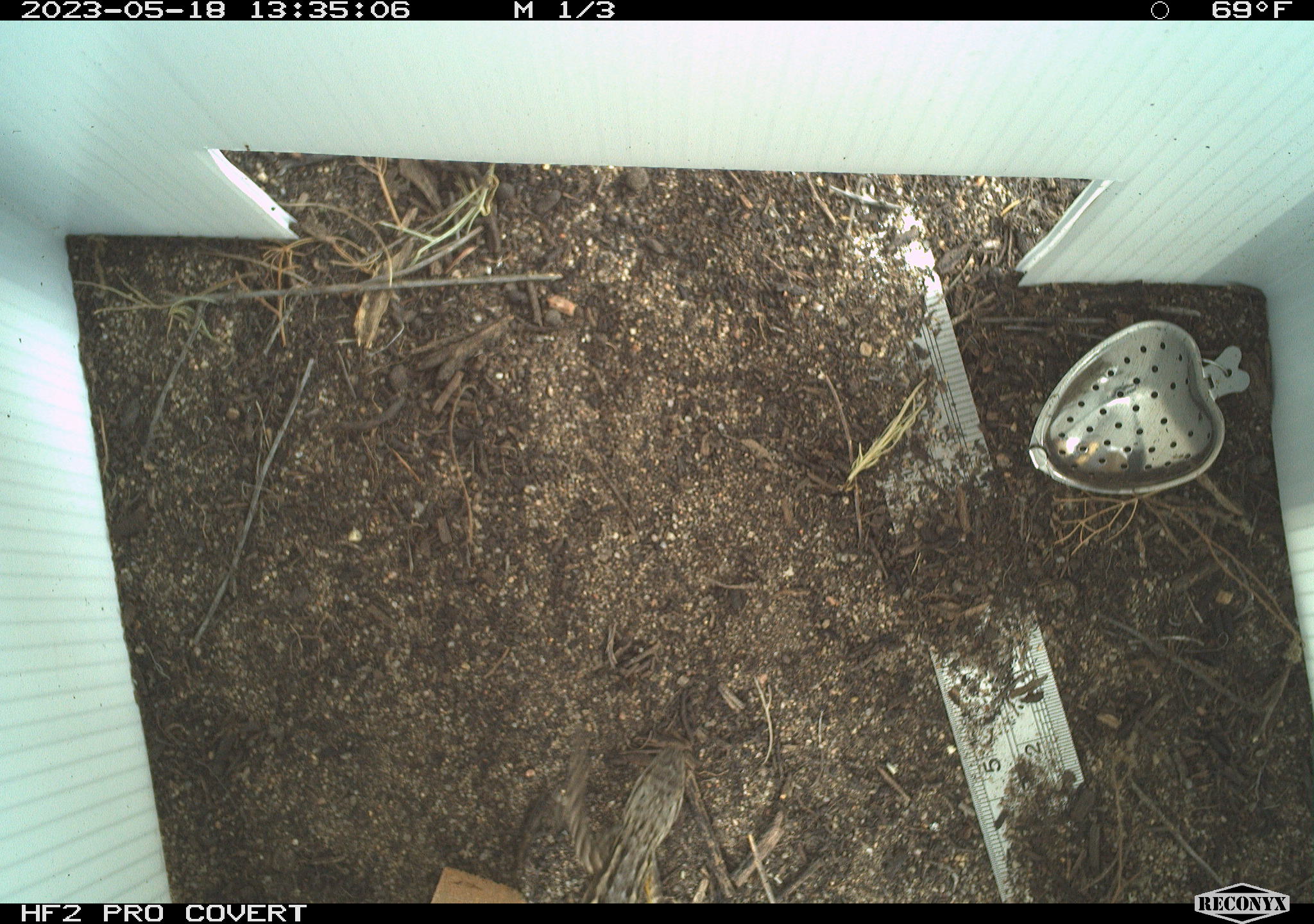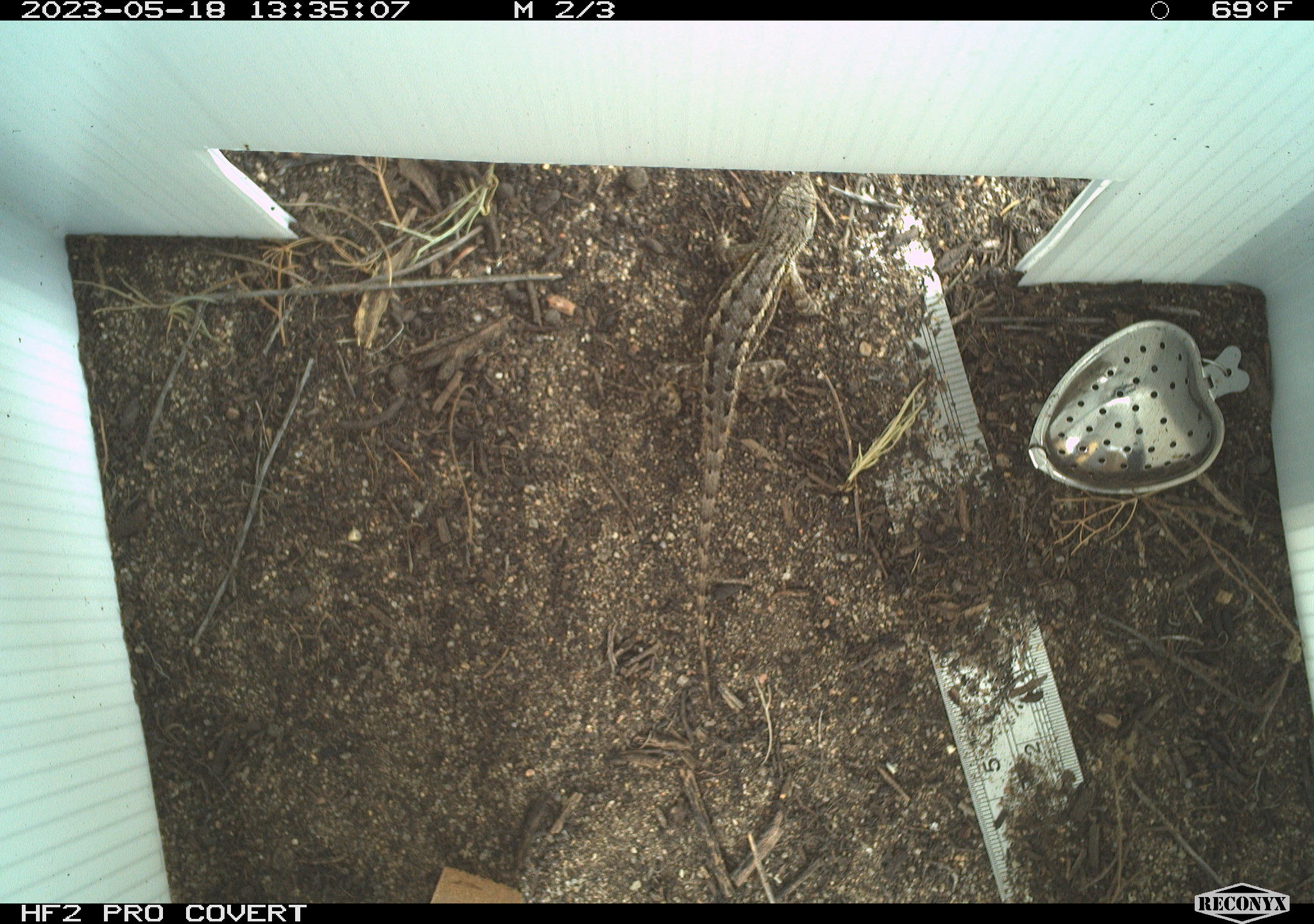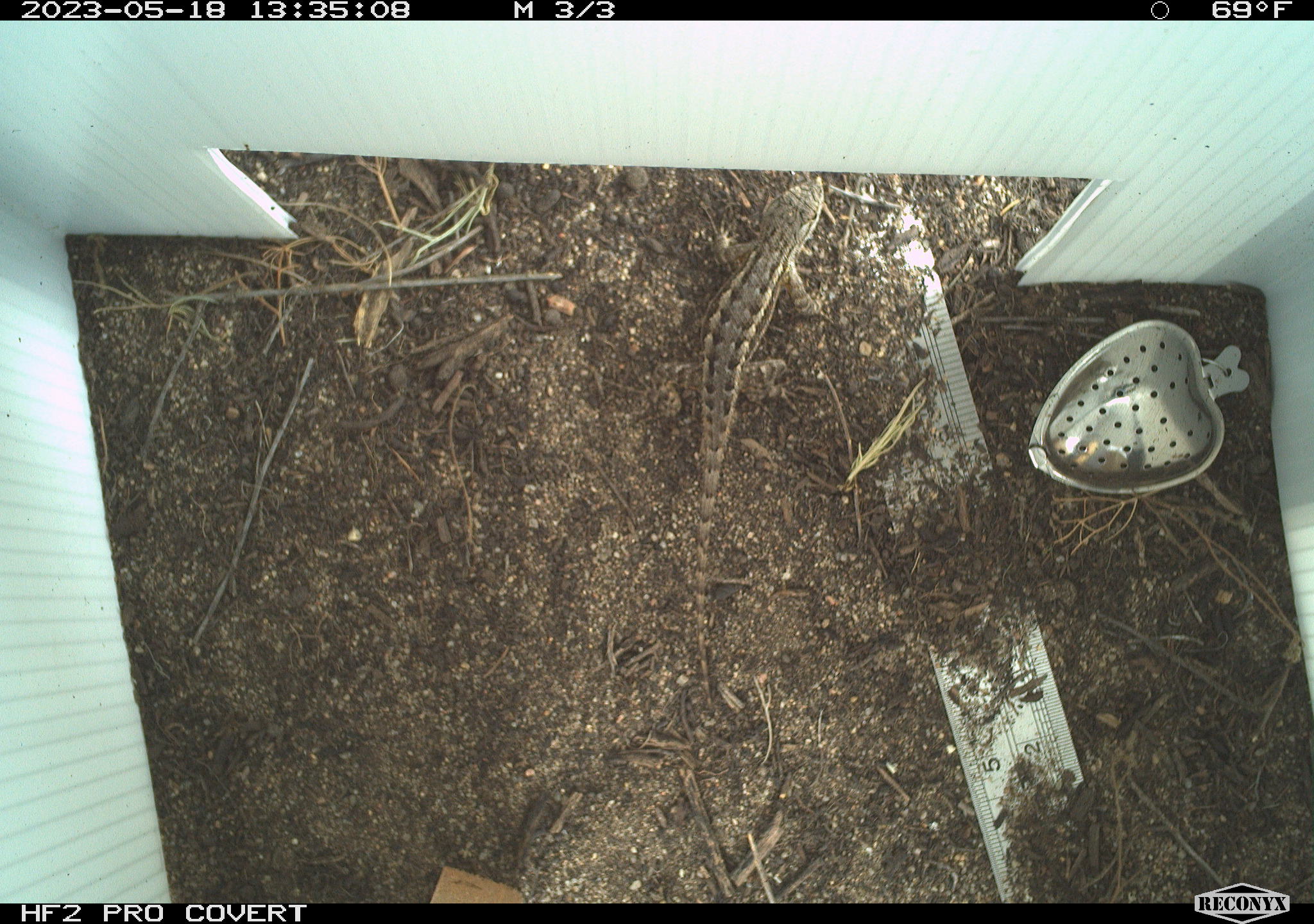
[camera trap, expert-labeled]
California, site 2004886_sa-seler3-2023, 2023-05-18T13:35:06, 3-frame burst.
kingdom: Animalia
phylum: Chordata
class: Reptilia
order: Squamata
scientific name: Squamata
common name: lizards and snakes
Lizards and snakes (Squamata).